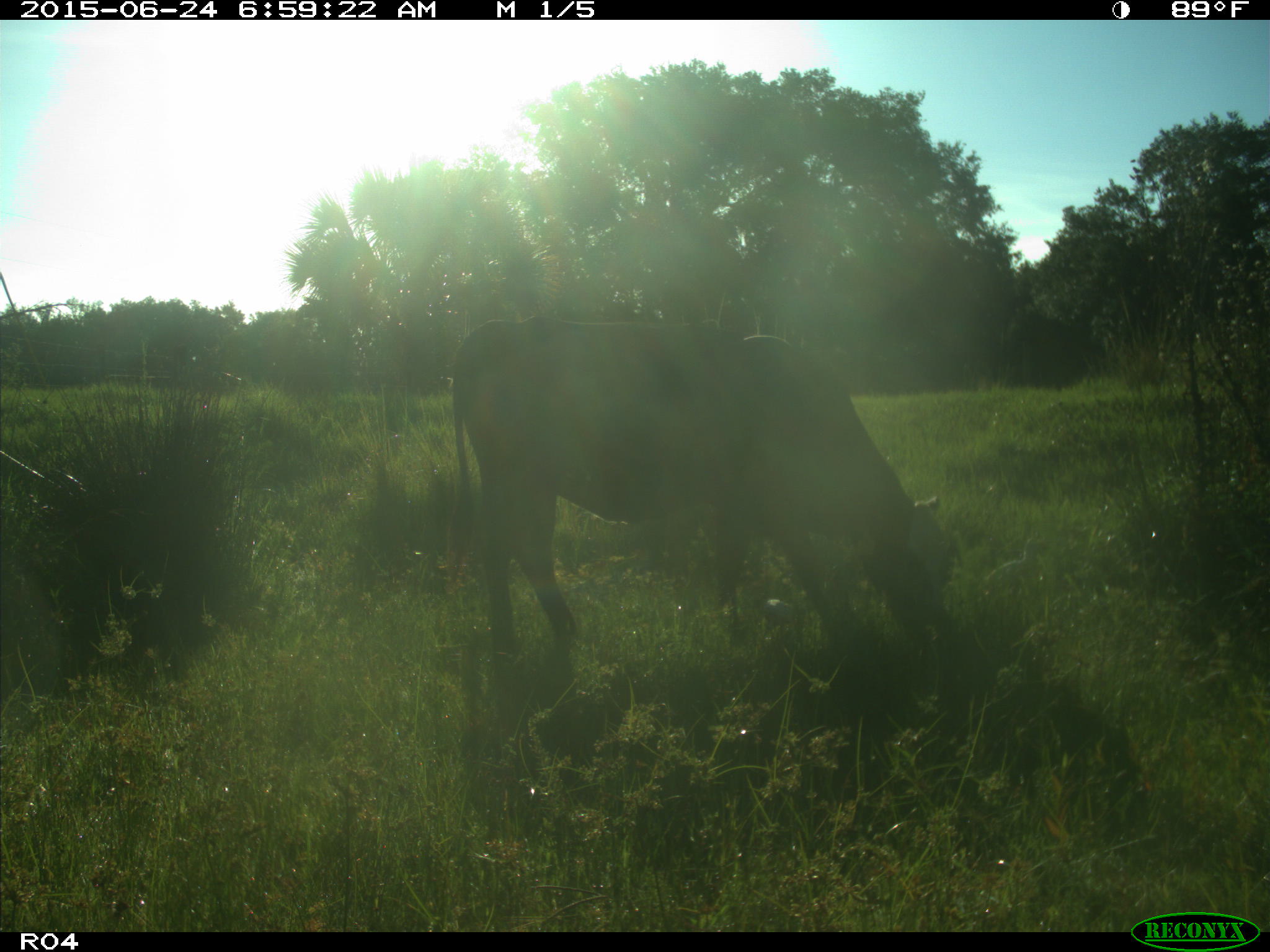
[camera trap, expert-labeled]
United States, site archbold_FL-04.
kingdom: Animalia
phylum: Chordata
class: Mammalia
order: Artiodactyla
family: Bovidae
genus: Bos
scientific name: Bos taurus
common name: domestic cow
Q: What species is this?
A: Bos taurus (domestic cow).